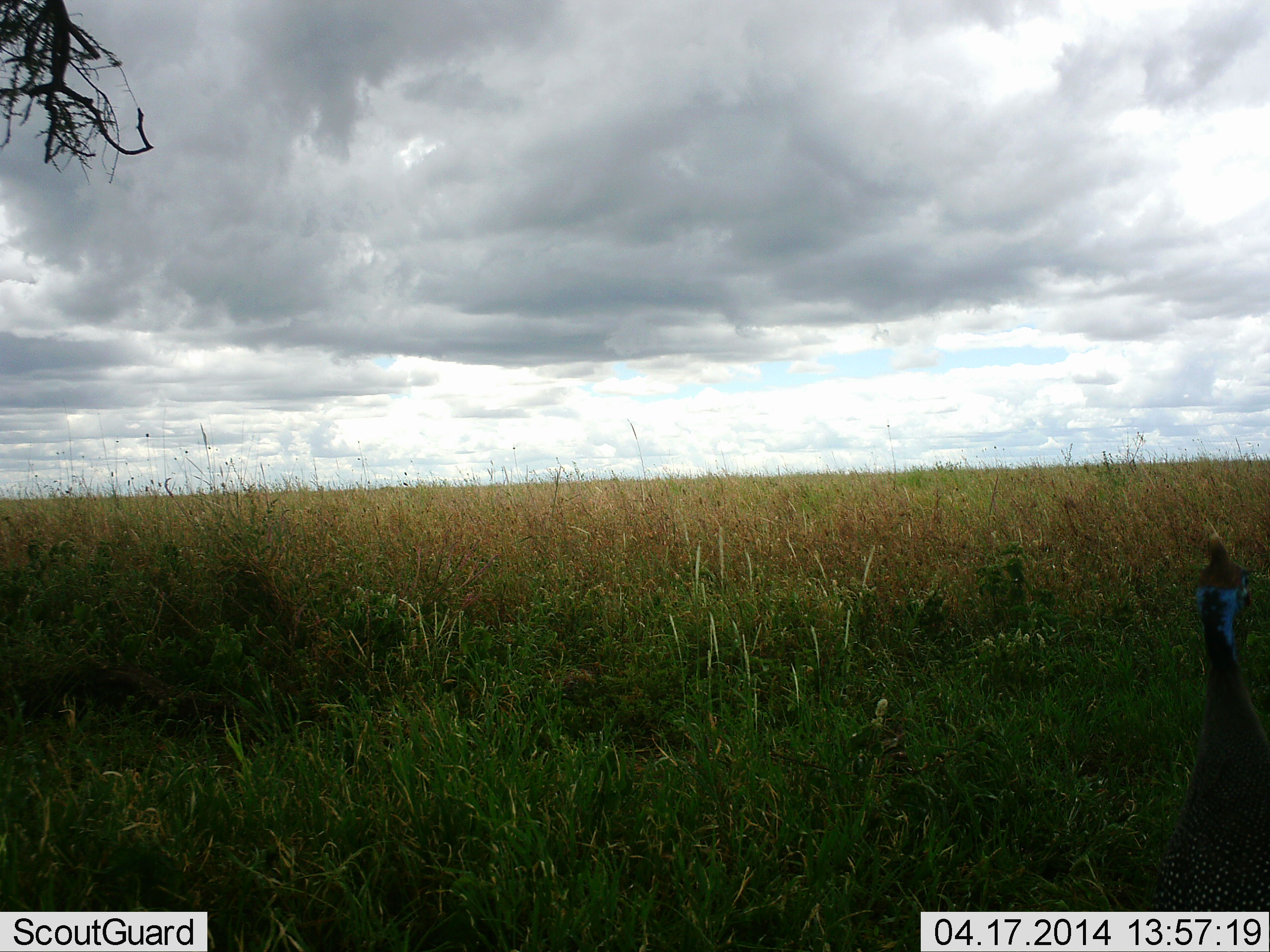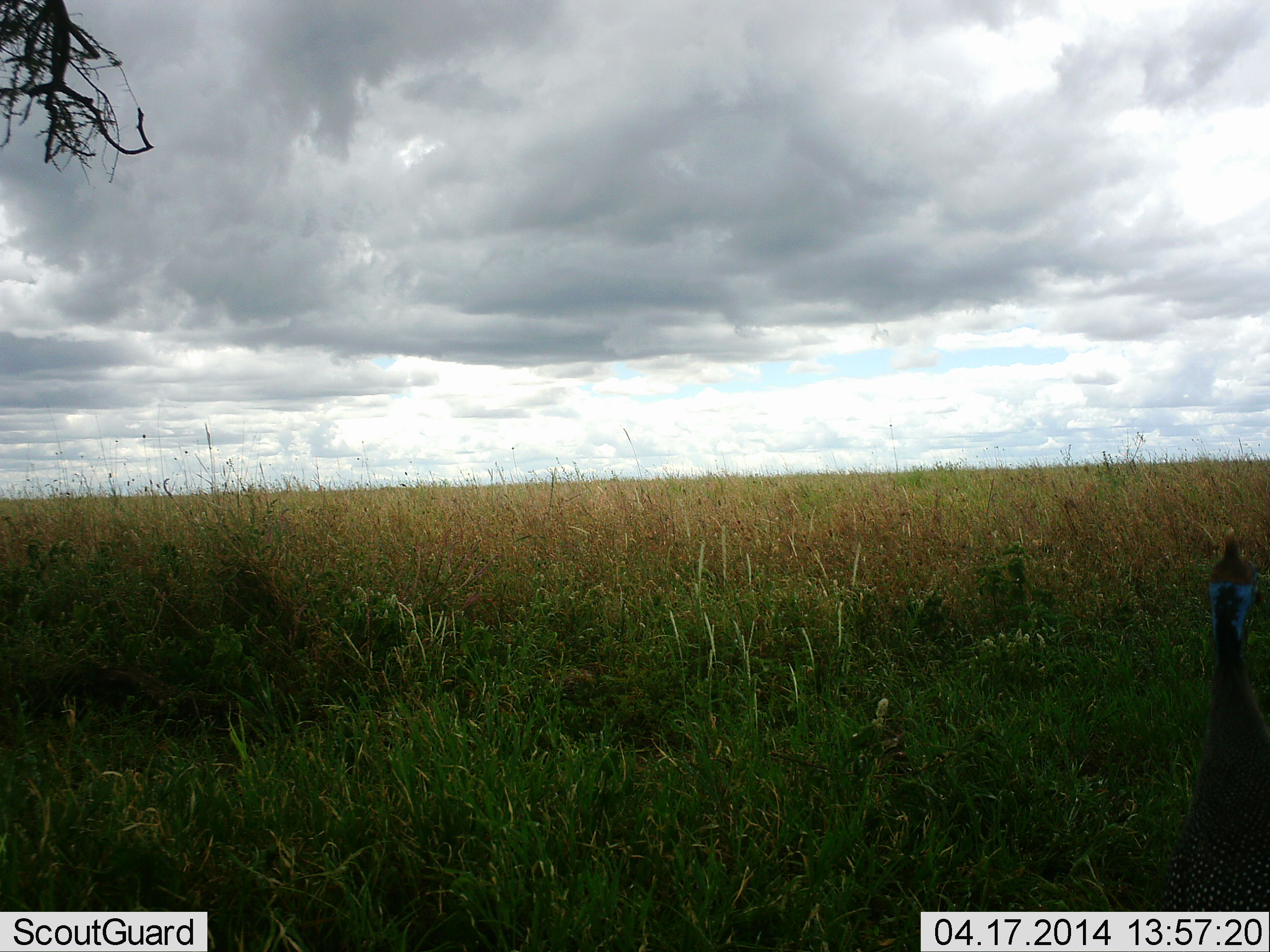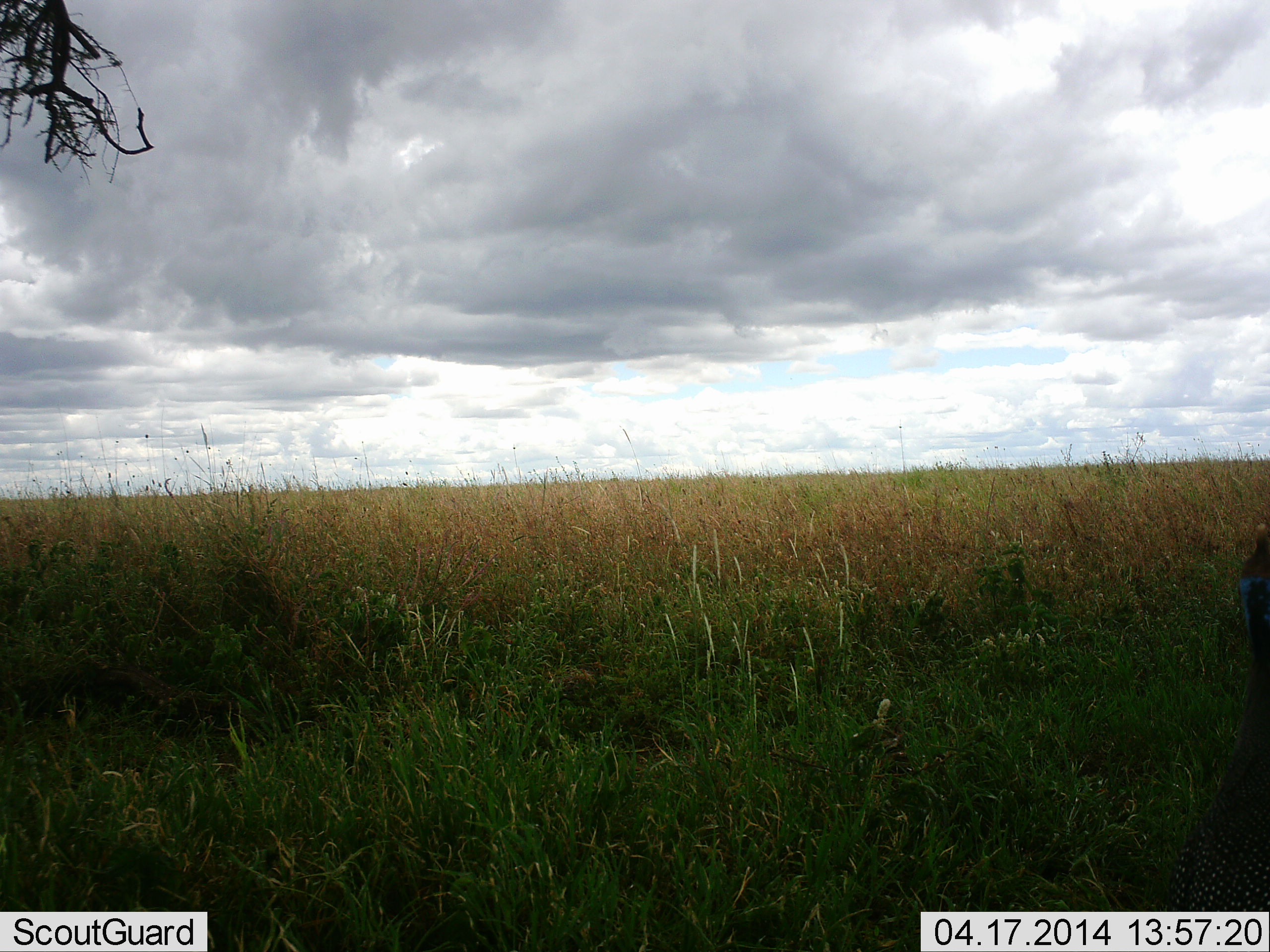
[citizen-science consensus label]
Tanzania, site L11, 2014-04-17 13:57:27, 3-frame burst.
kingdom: Animalia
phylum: Chordata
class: Aves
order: Galliformes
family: Numididae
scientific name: Numididae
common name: guinea fowl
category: guineafowl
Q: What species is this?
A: Guineafowl (guinea fowl) (Numididae).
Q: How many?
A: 1.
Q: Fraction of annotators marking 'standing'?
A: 90%.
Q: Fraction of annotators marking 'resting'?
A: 0%.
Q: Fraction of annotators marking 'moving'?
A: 10%.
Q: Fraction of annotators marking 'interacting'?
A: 0%.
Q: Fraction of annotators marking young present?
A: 0%.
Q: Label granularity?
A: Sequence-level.